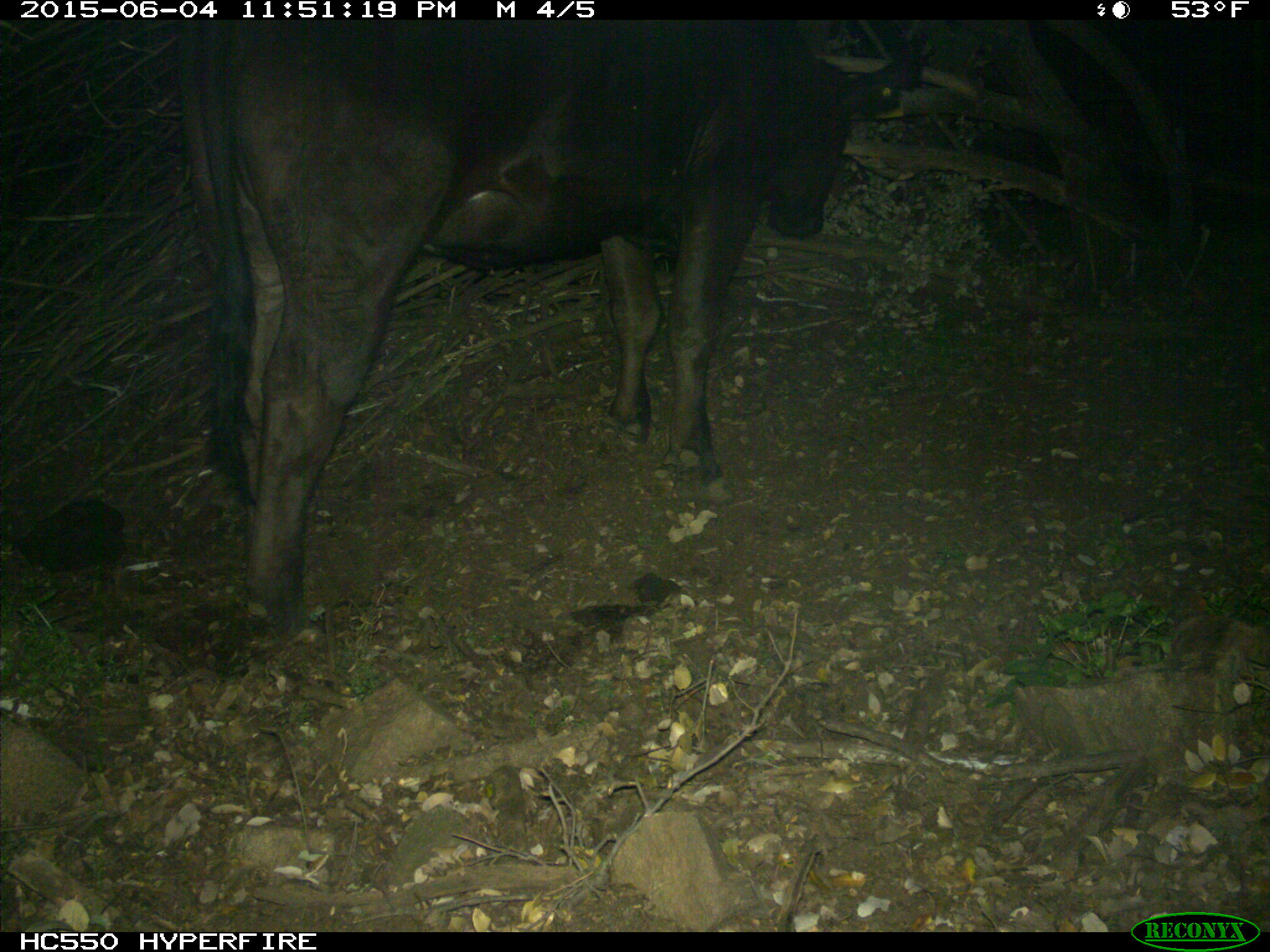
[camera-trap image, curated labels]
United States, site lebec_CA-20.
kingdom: Animalia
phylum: Chordata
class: Mammalia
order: Artiodactyla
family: Bovidae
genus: Bos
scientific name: Bos taurus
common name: domestic cow